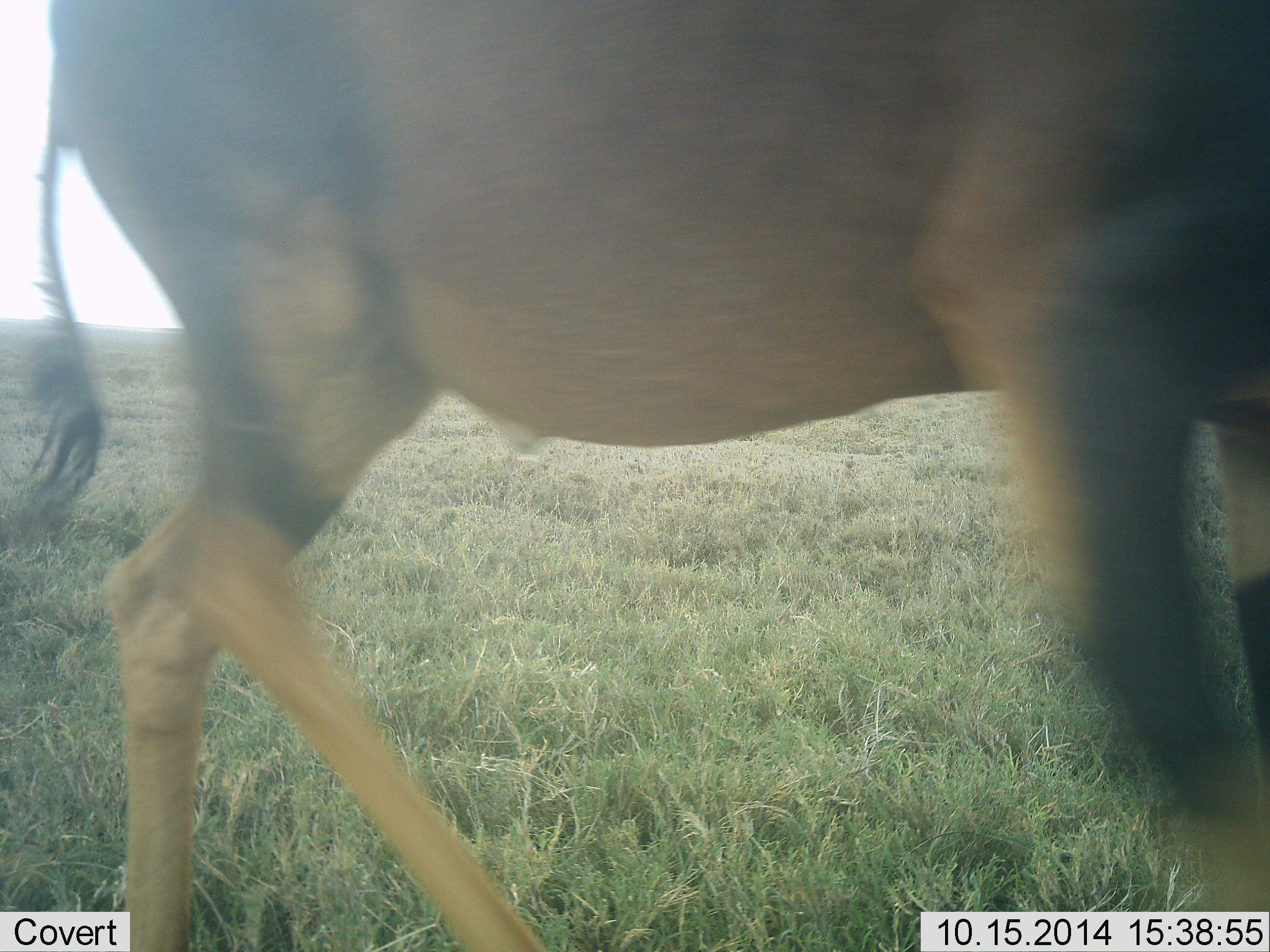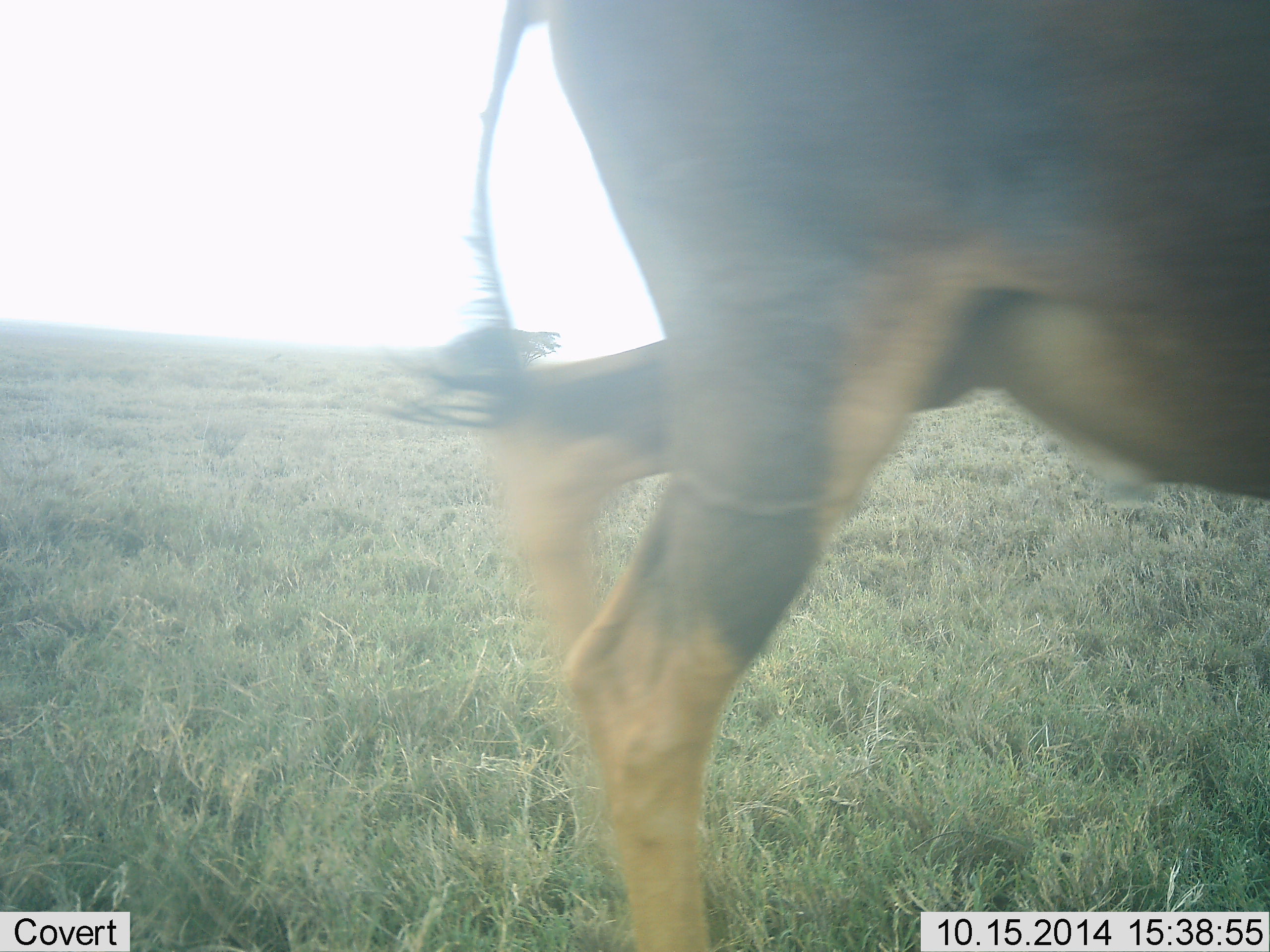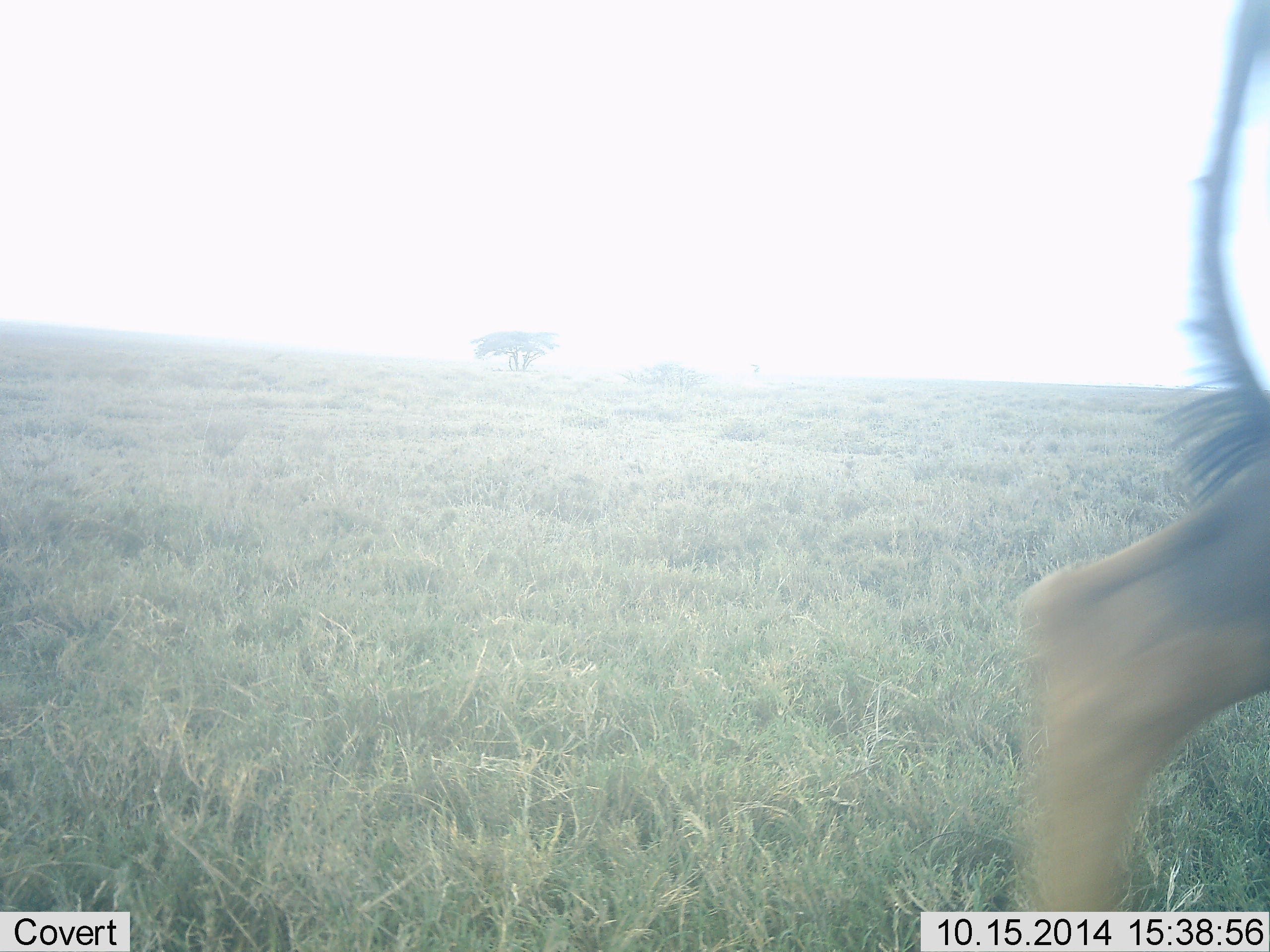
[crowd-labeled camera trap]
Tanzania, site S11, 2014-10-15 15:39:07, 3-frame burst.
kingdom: Animalia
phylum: Chordata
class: Mammalia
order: Artiodactyla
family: Bovidae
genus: Damaliscus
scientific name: Damaliscus lunatus jimela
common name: topi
Topi (Damaliscus lunatus jimela), count 1. Behavior (volunteer vote fractions): standing 0%, resting 0%, moving 100%, interacting 10%. Young present (vote fraction): 0%. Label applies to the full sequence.